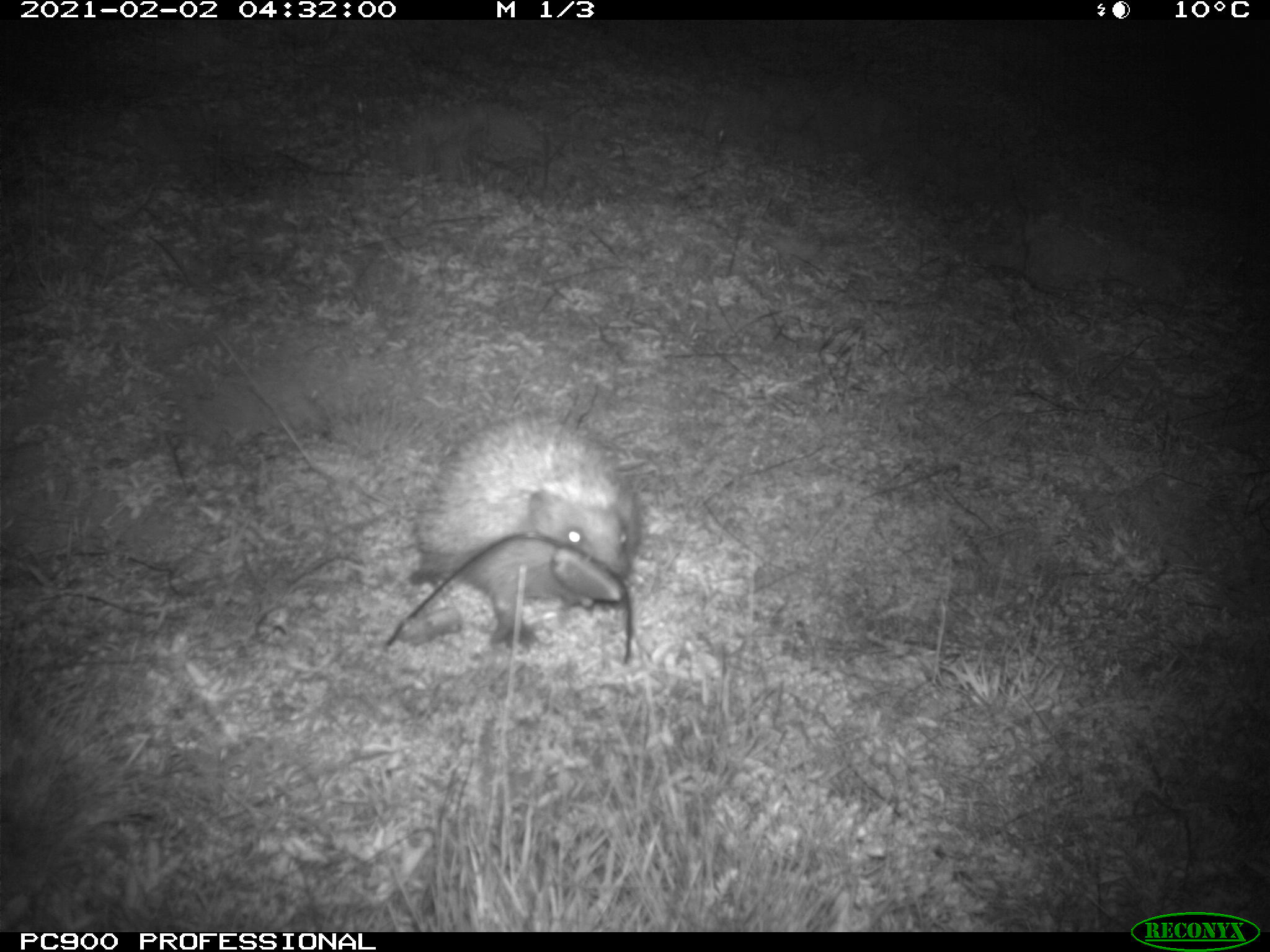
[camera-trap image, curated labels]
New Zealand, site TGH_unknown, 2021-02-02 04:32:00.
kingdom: Animalia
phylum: Chordata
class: Mammalia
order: Eulipotyphla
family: Erinaceidae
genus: Erinaceus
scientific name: Erinaceus europaeus europaeus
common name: european hedgehog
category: hedgehog